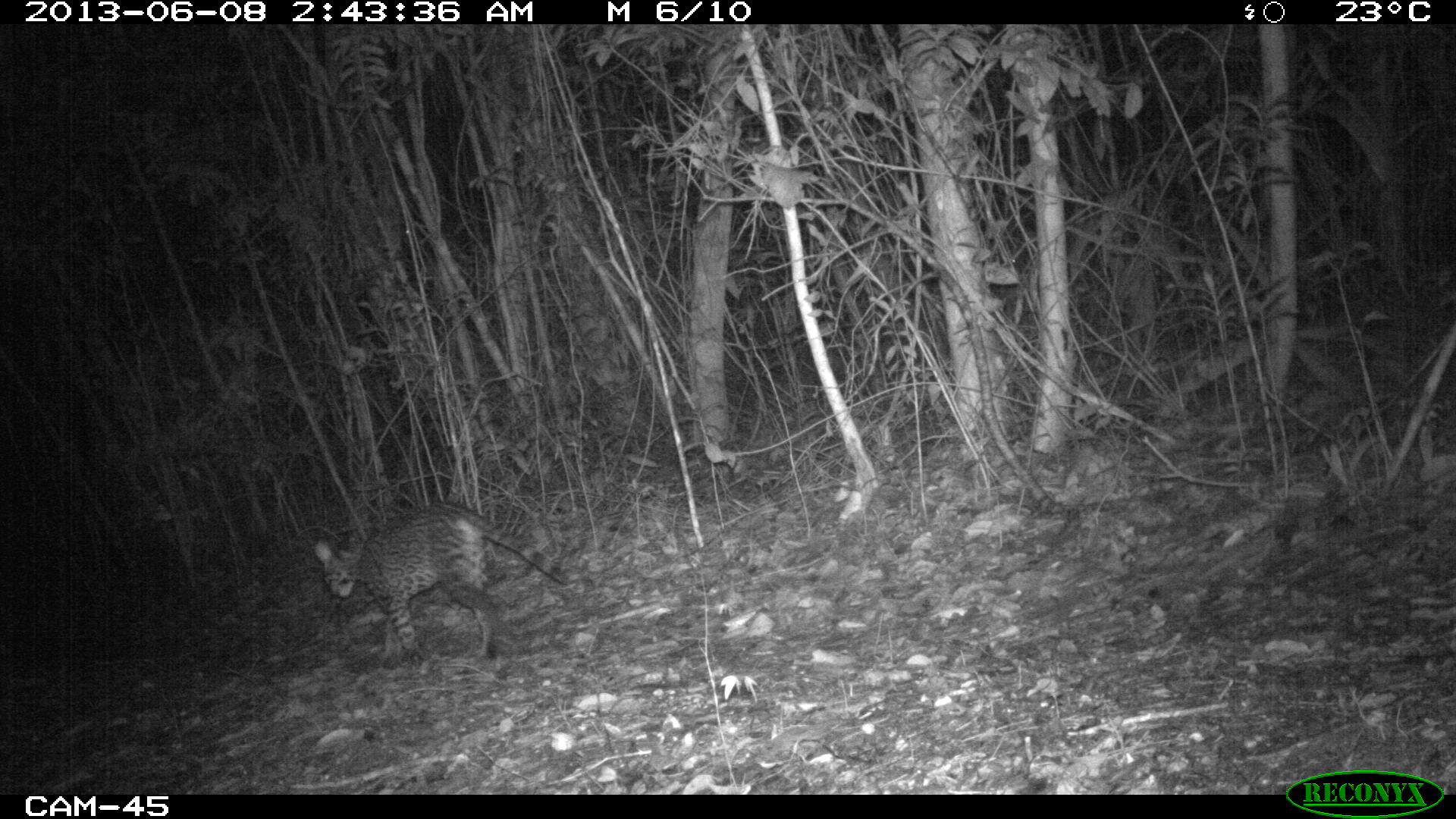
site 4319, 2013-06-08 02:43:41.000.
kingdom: Animalia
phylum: Chordata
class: Mammalia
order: Carnivora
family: Felidae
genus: Leopardus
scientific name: Leopardus pardalis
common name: ocelot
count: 1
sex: female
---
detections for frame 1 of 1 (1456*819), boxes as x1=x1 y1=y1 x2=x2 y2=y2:
leopardus pardalis: x1=312 y1=498 x2=571 y2=669